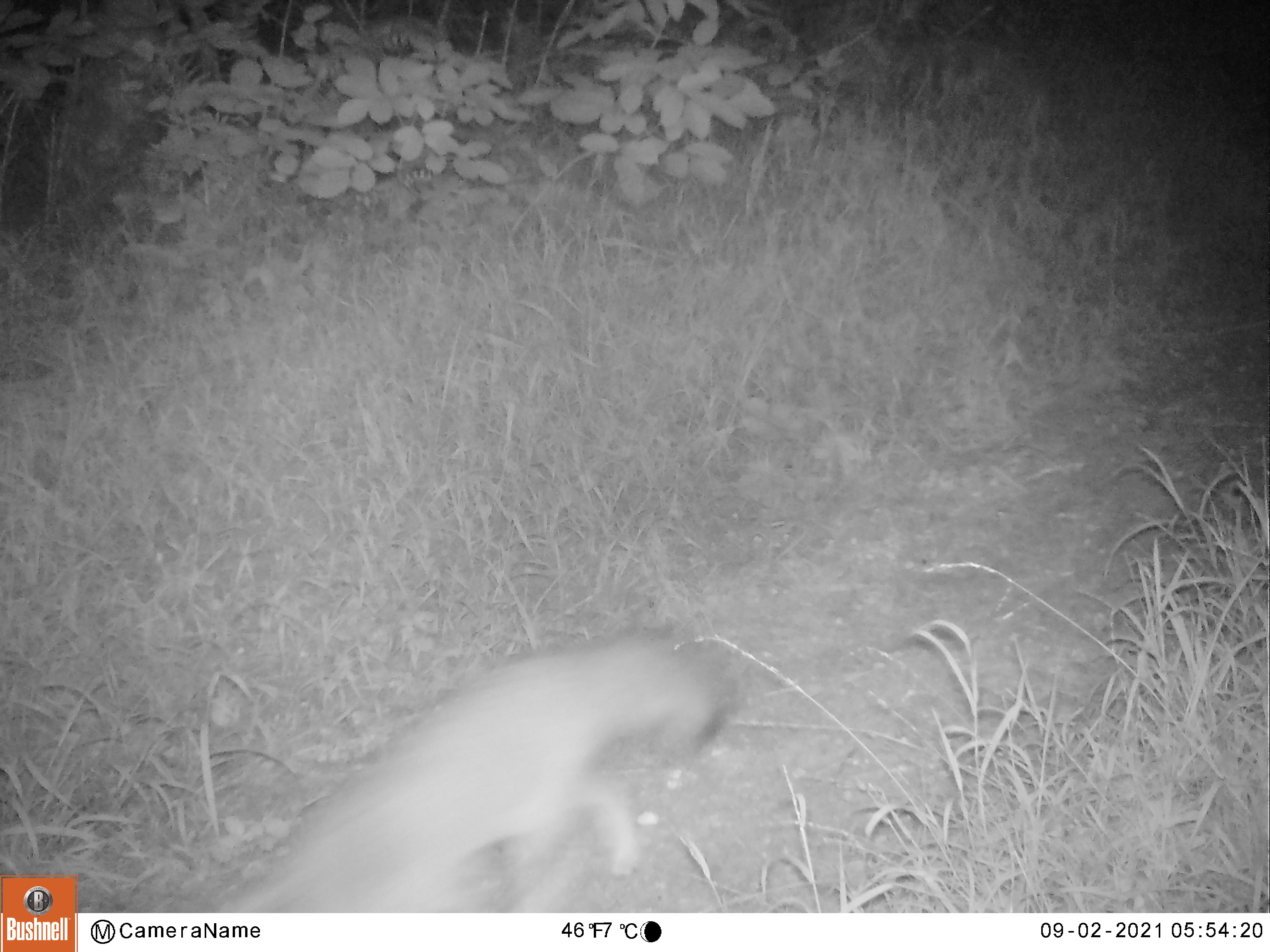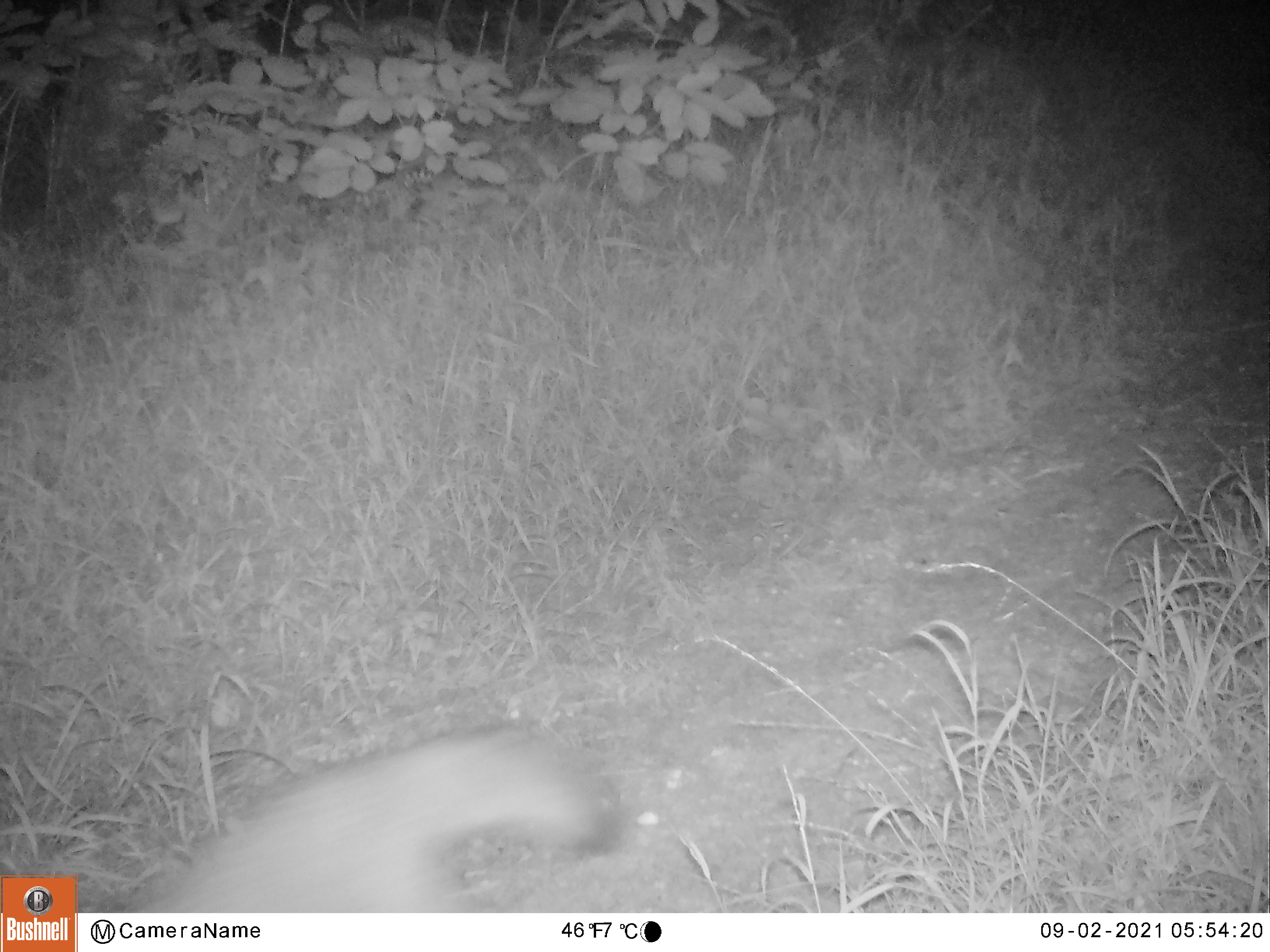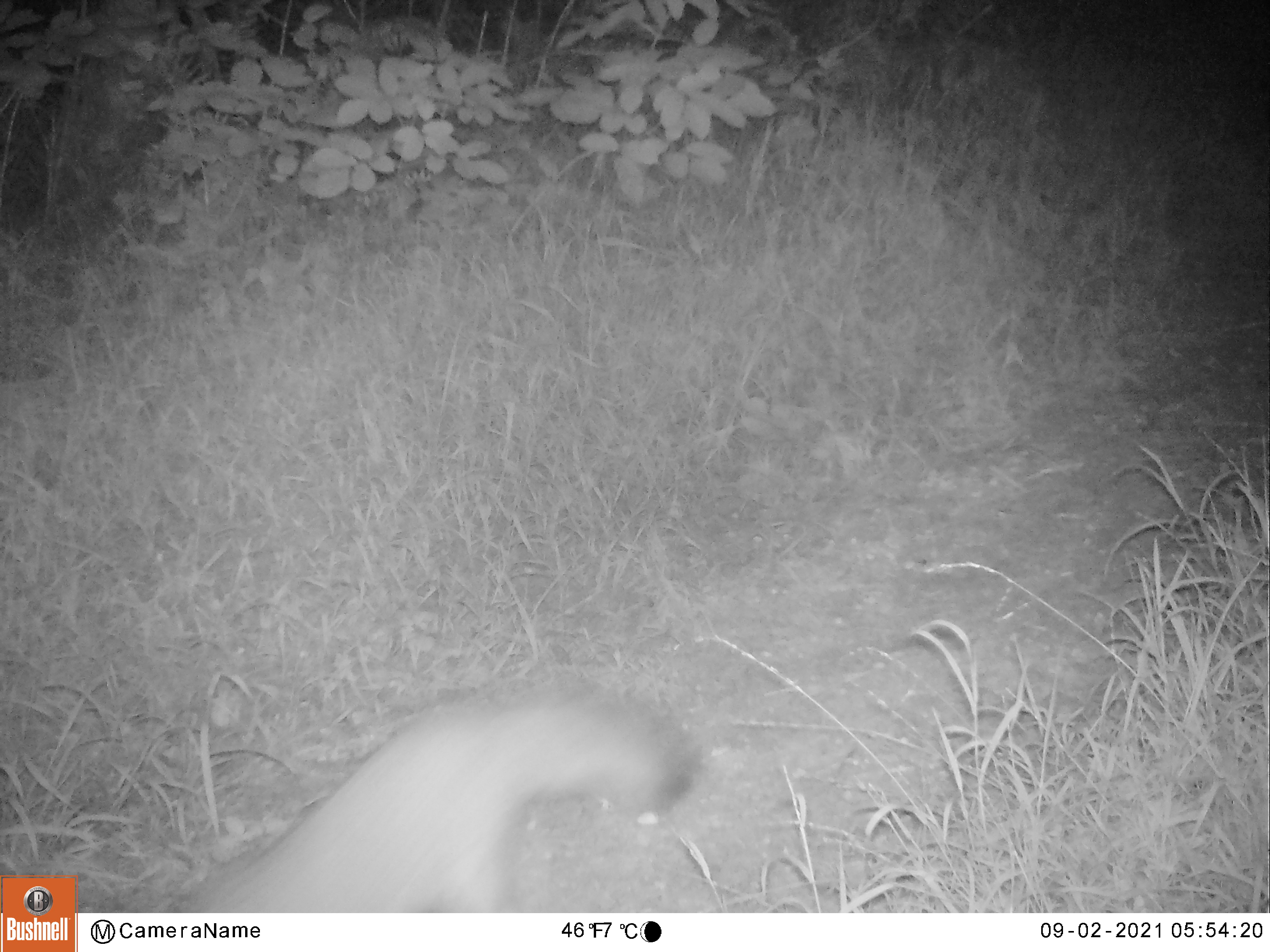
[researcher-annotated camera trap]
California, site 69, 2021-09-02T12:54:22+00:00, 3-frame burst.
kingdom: Animalia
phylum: Chordata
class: Mammalia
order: Carnivora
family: Canidae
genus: Urocyon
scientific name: Urocyon cinereoargenteus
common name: gray fox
Gray fox (Urocyon cinereoargenteus).